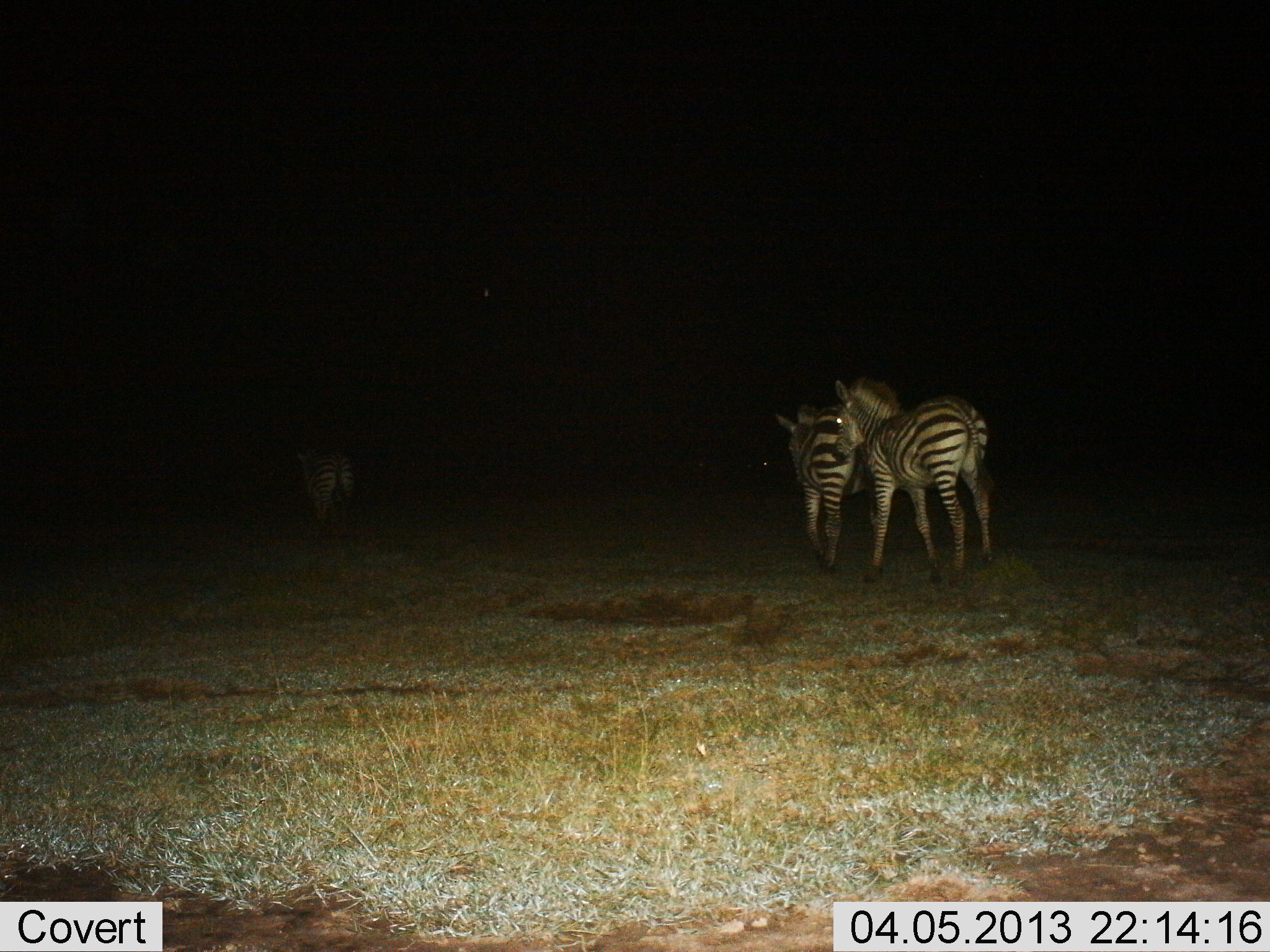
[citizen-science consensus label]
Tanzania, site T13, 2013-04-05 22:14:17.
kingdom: Animalia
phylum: Chordata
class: Mammalia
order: Perissodactyla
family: Equidae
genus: Equus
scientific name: Equus quagga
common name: plains zebra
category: zebra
Zebra (plains zebra) (Equus quagga), count 3. Behavior (volunteer vote fractions): standing 38%, resting 0%, moving 62%, interacting 12%. Young present (vote fraction): 0%. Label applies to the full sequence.